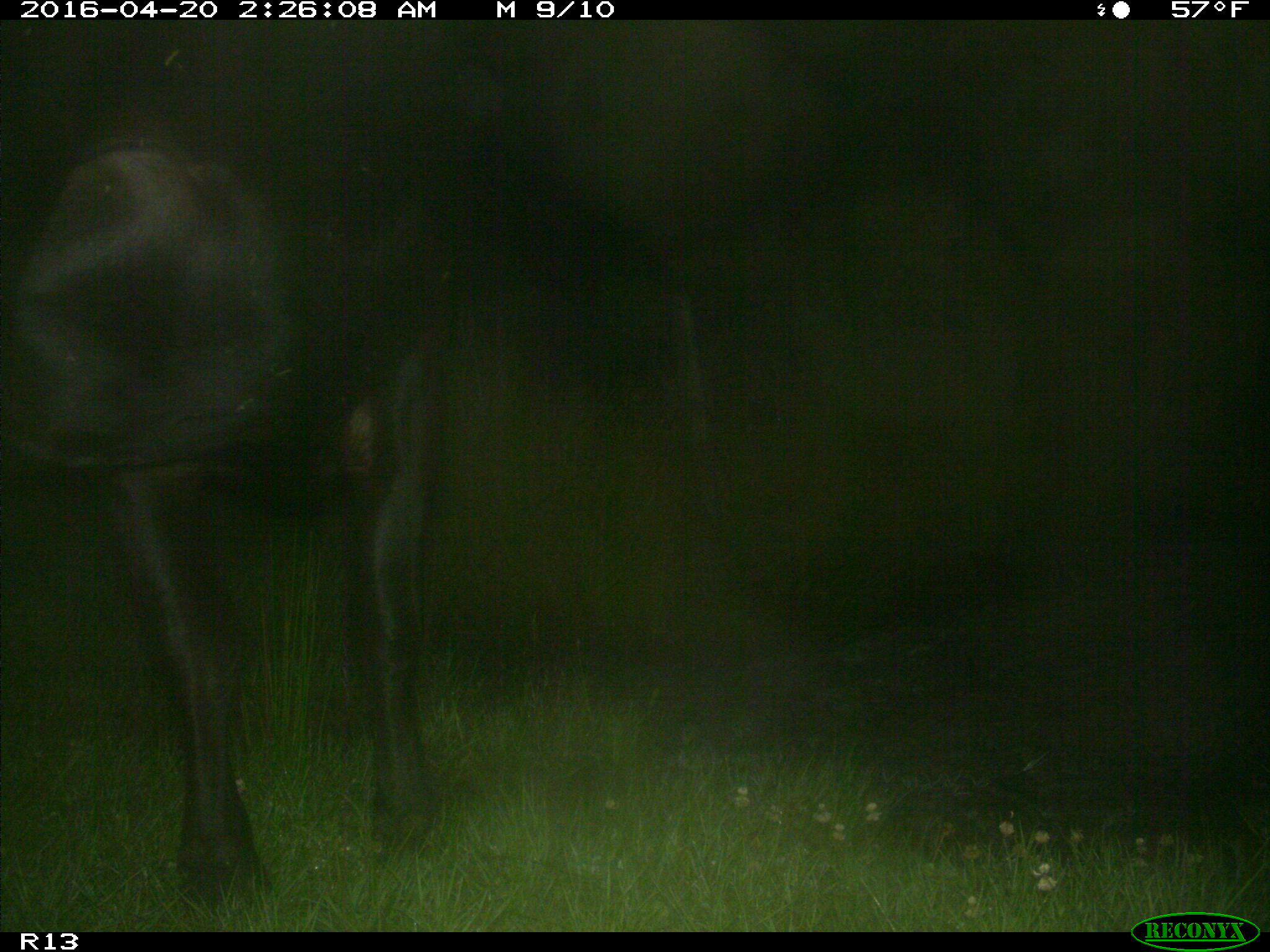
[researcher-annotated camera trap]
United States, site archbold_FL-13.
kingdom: Animalia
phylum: Chordata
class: Mammalia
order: Artiodactyla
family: Bovidae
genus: Bos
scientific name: Bos taurus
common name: domestic cow